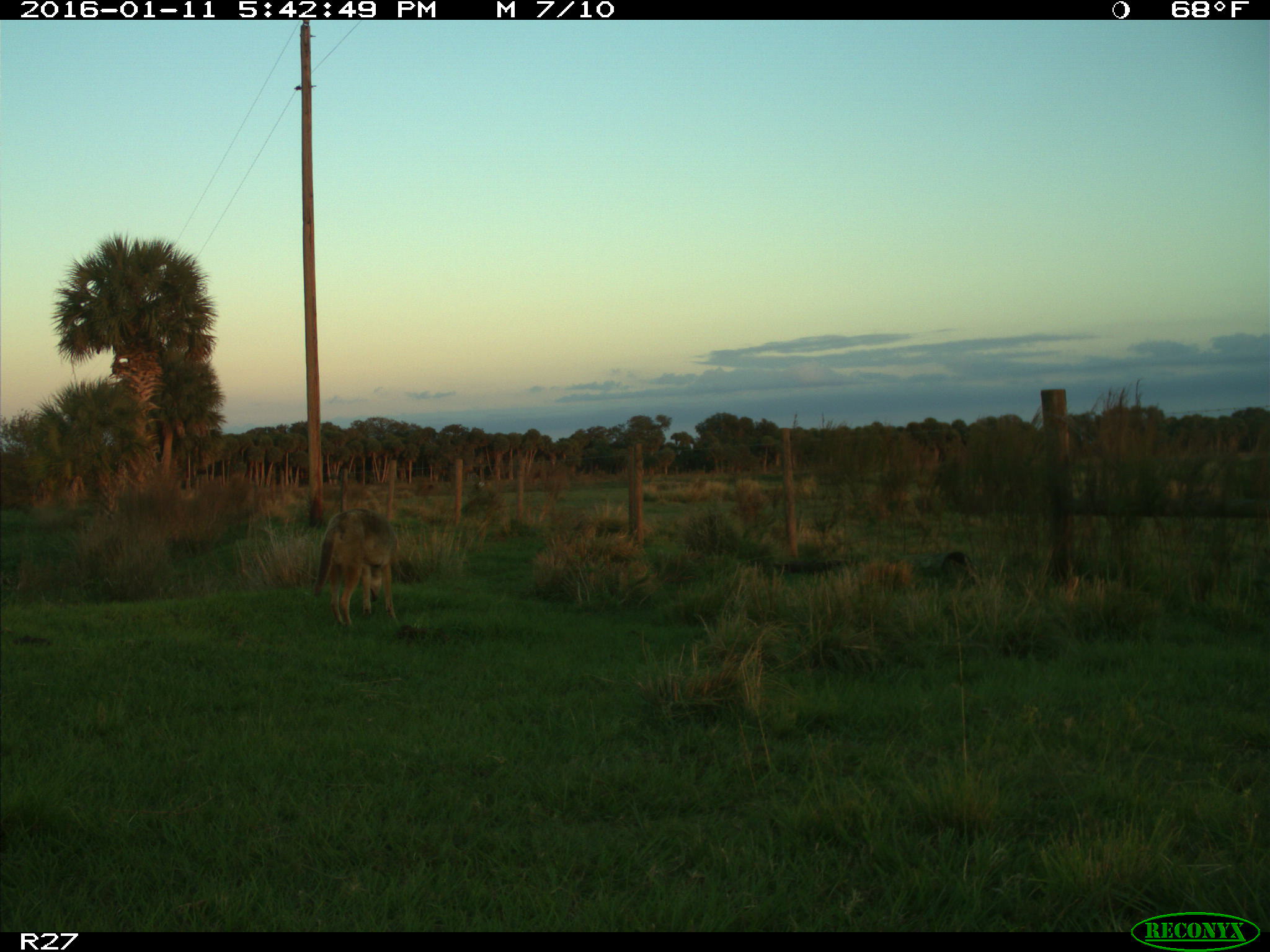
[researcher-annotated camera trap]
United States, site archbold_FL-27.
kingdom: Animalia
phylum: Chordata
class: Mammalia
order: Carnivora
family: Canidae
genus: Canis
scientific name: Canis latrans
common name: coyote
Canis latrans (coyote).